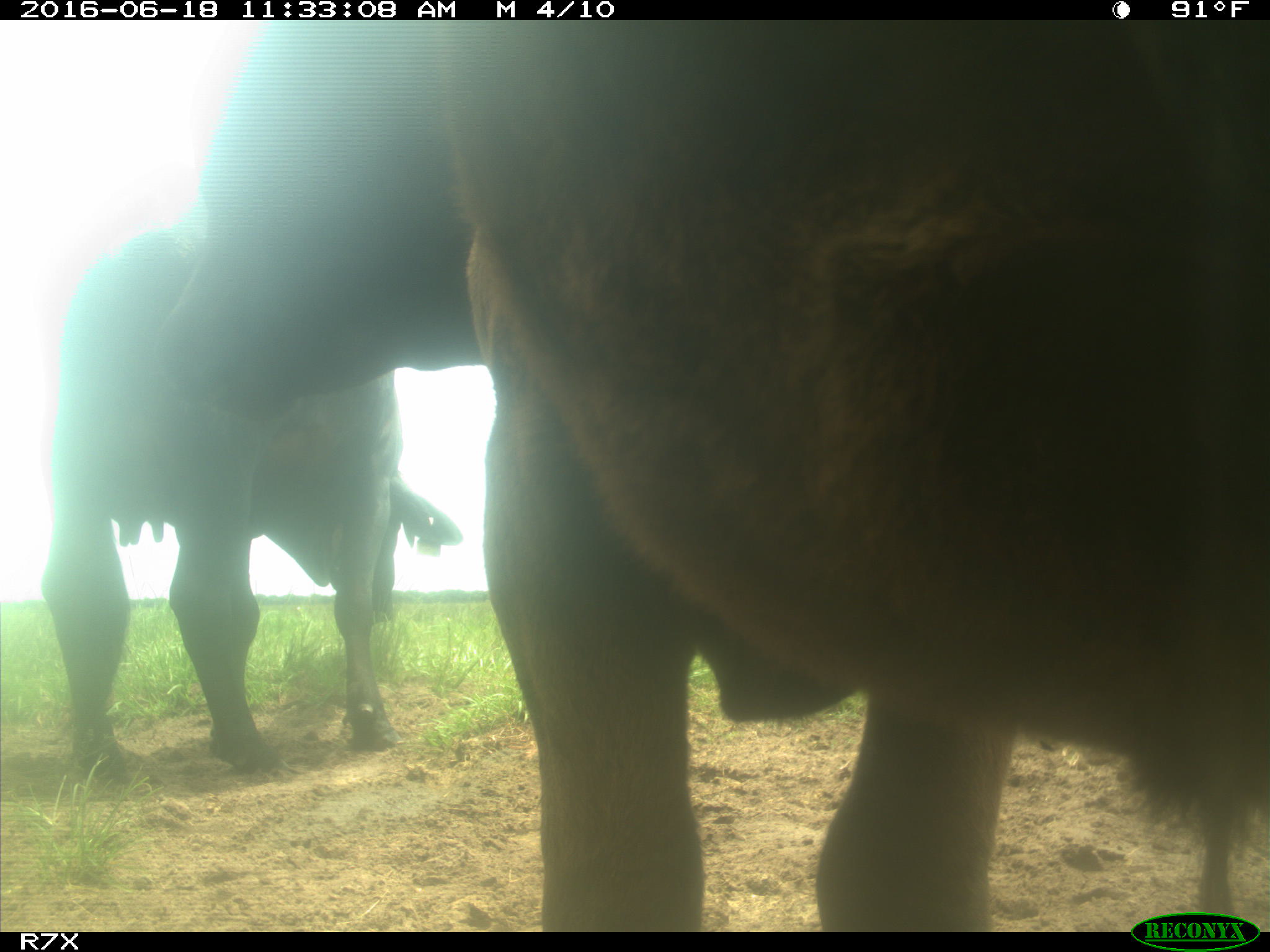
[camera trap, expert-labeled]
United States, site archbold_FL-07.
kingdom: Animalia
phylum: Chordata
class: Mammalia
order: Artiodactyla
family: Bovidae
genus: Bos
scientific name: Bos taurus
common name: domestic cow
Bos taurus (domestic cow).